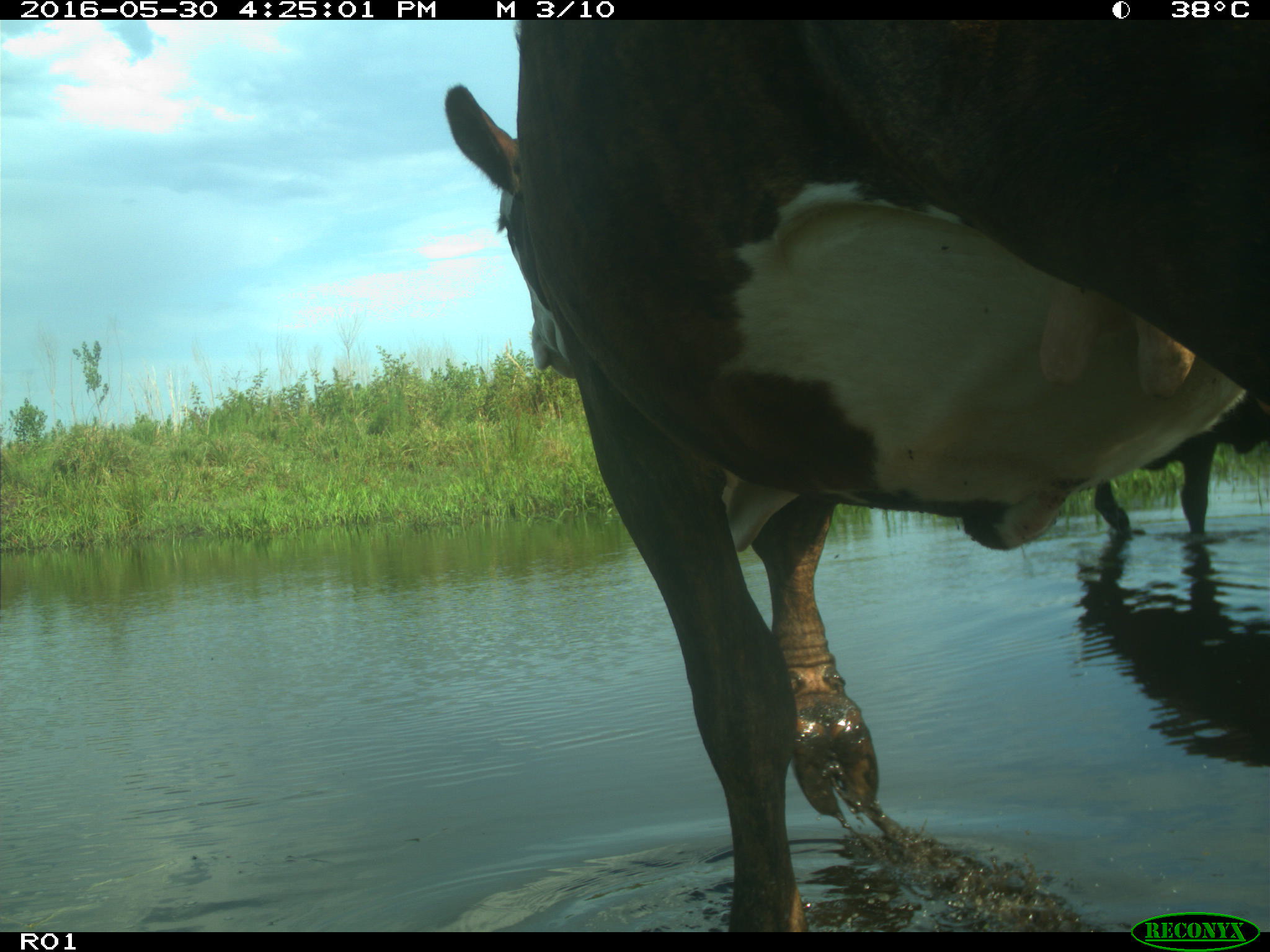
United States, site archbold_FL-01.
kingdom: Animalia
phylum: Chordata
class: Mammalia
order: Artiodactyla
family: Bovidae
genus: Bos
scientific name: Bos taurus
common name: domestic cow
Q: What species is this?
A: Bos taurus (domestic cow).